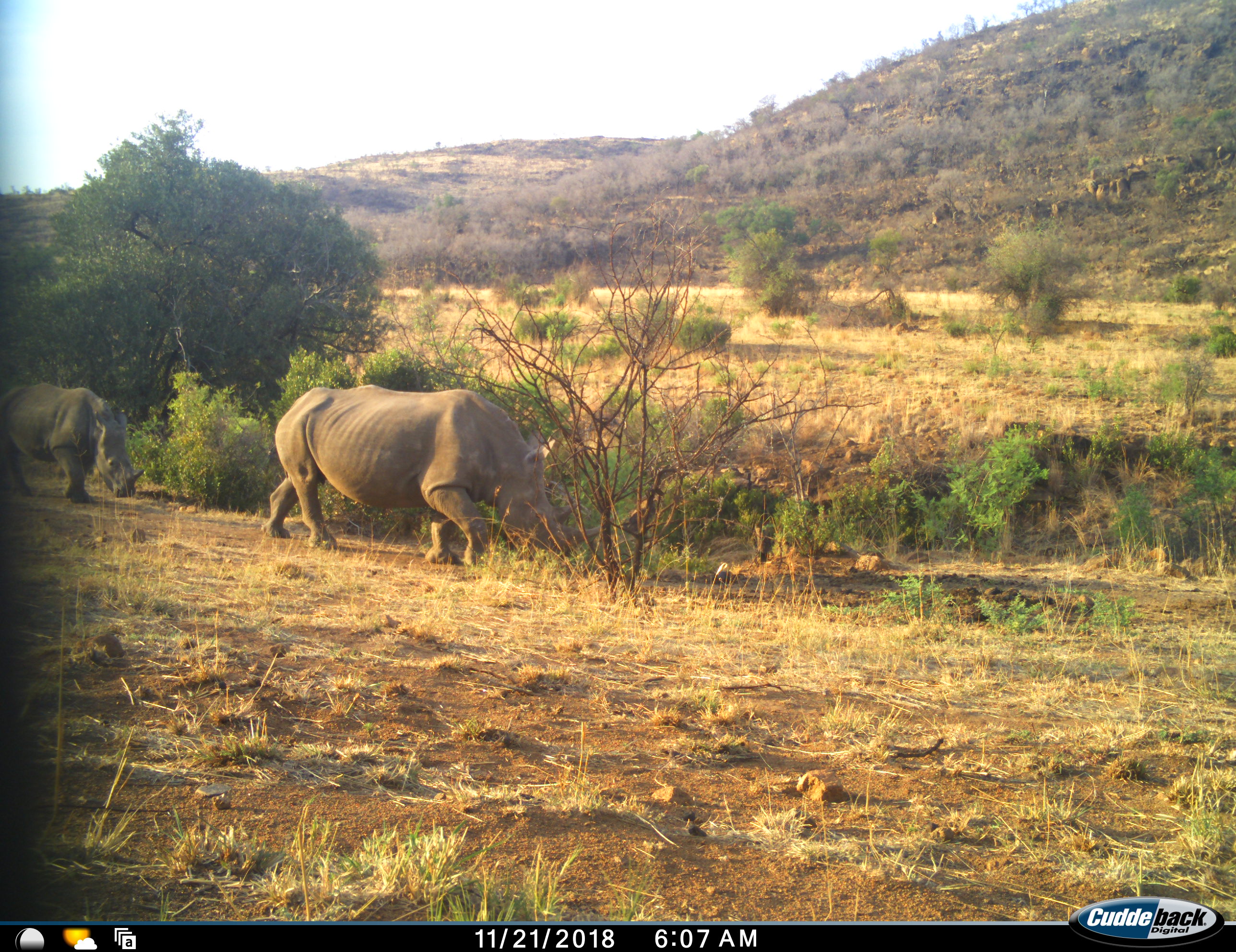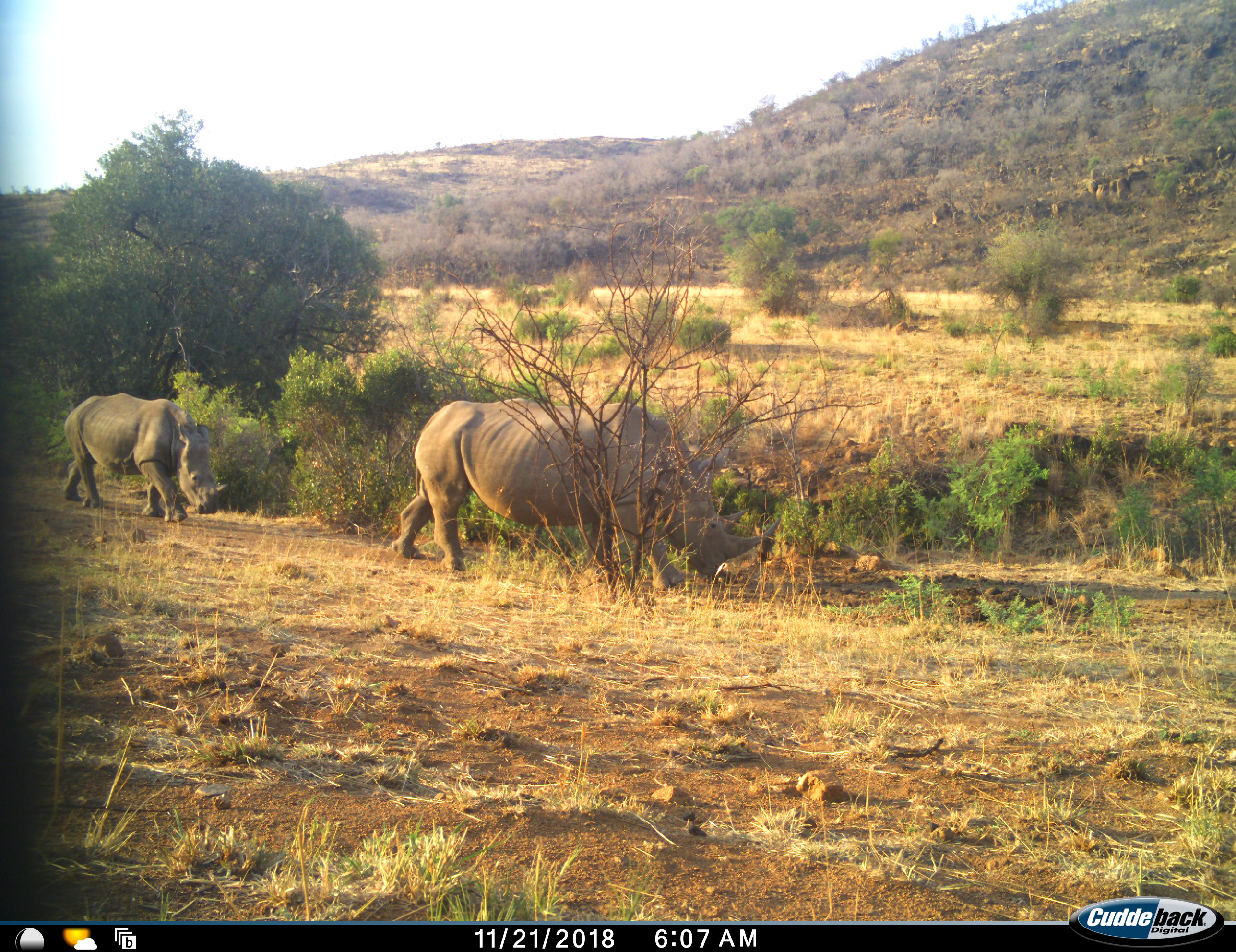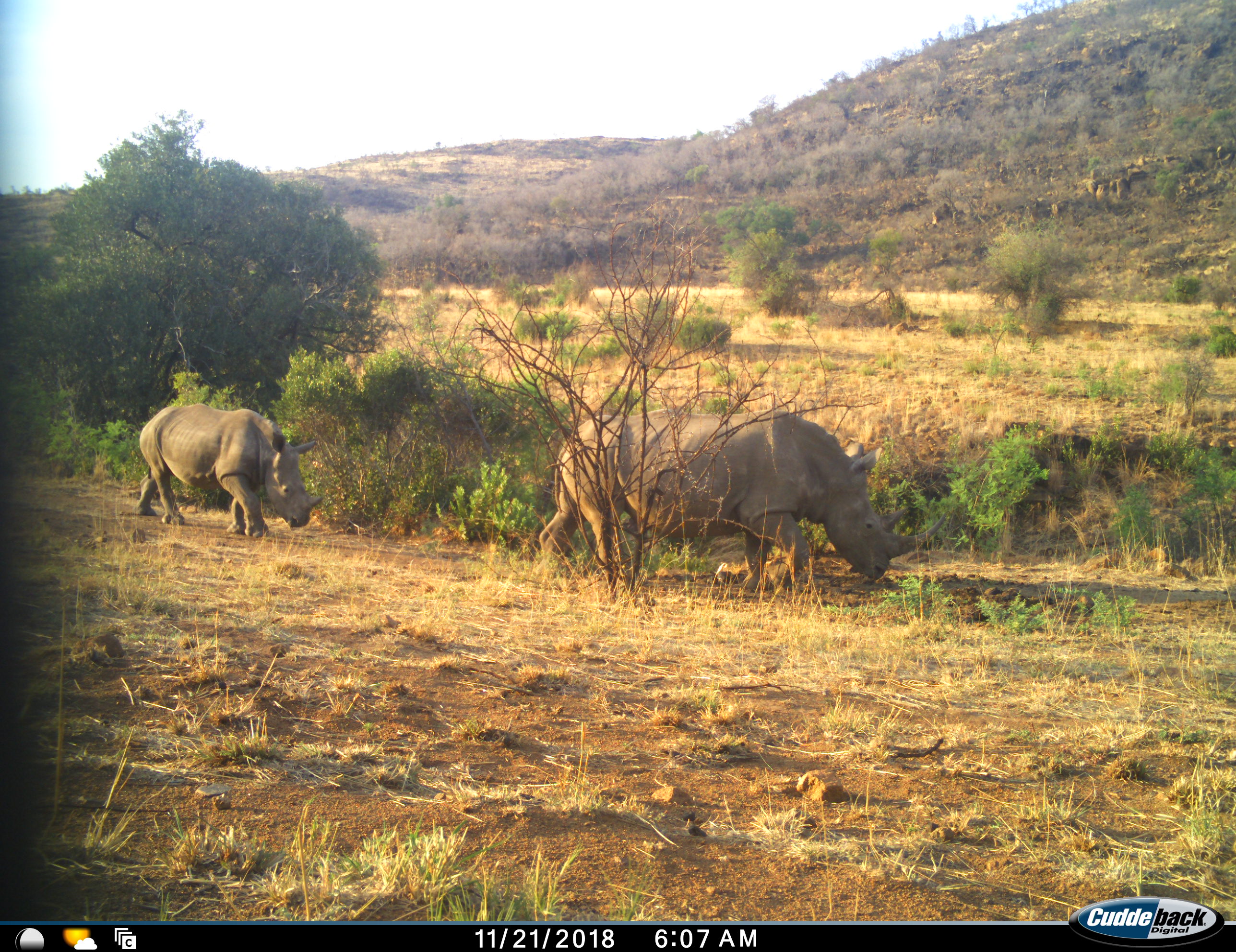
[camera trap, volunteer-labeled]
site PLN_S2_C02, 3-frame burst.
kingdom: Animalia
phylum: Chordata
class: Mammalia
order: Perissodactyla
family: Rhinocerotidae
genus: Ceratotherium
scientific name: Ceratotherium simum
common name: white rhinoceros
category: rhinoceroswhite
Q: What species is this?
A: Rhinoceroswhite (white rhinoceros) (Ceratotherium simum).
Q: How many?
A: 2.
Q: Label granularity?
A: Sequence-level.